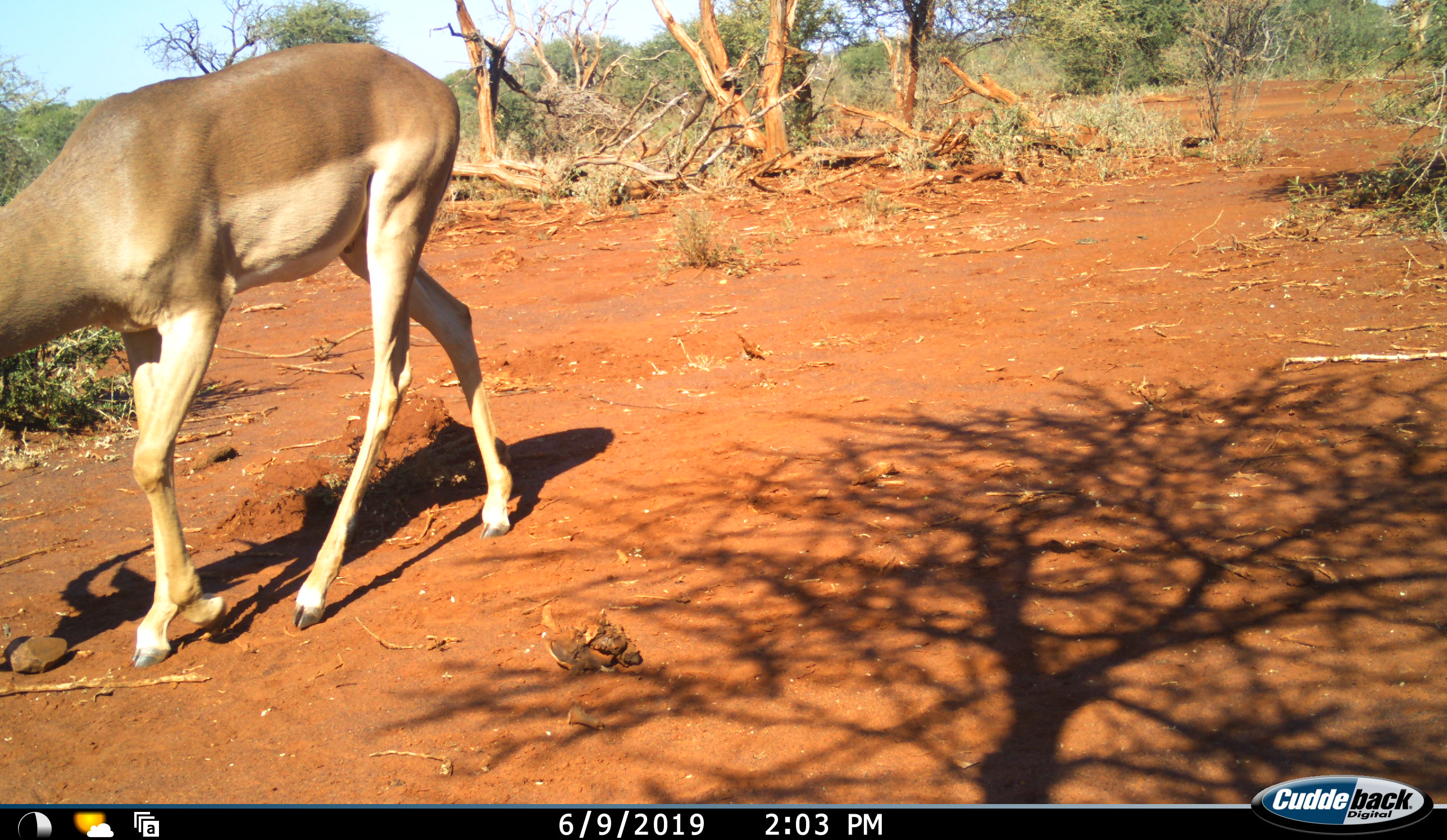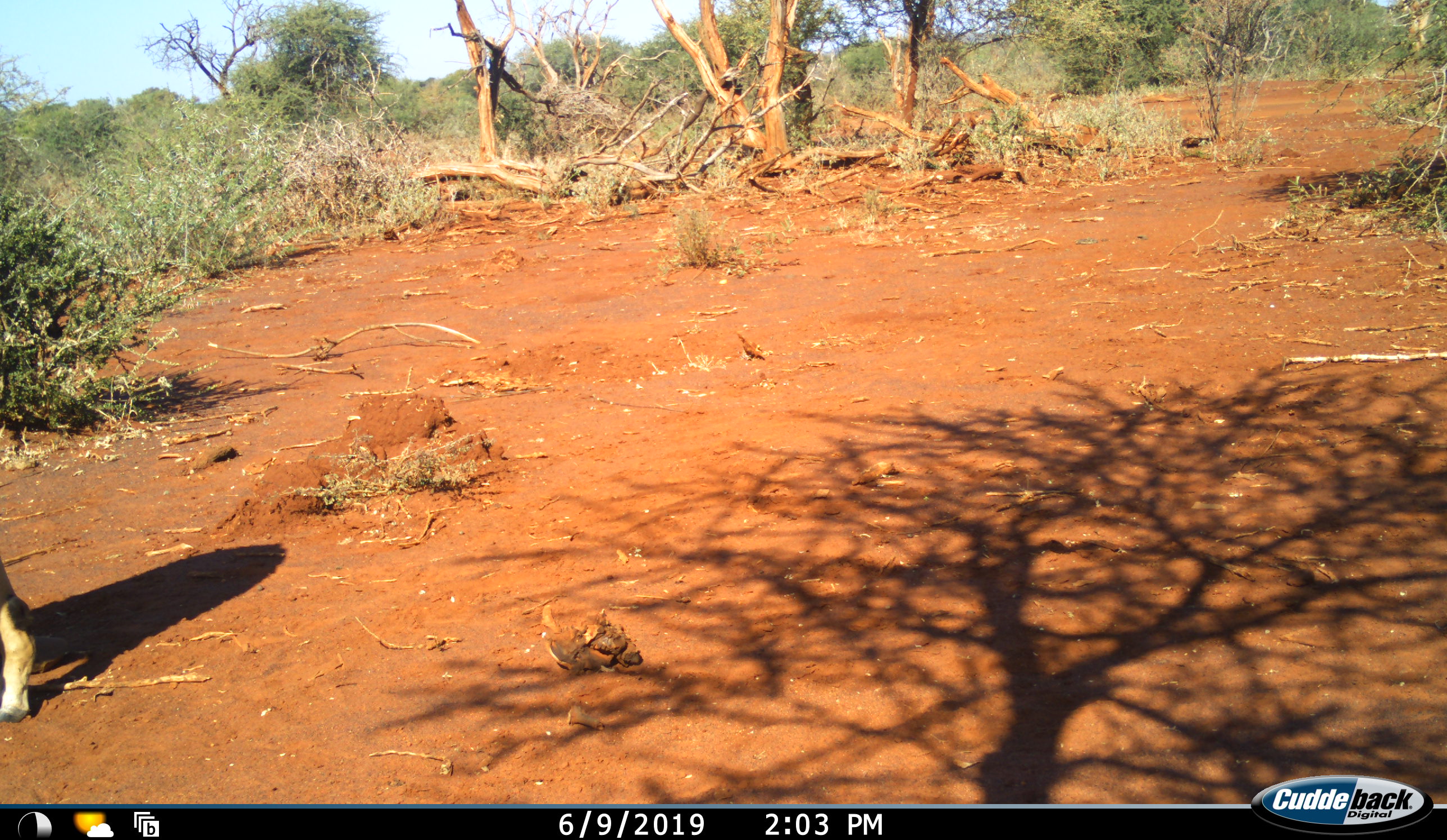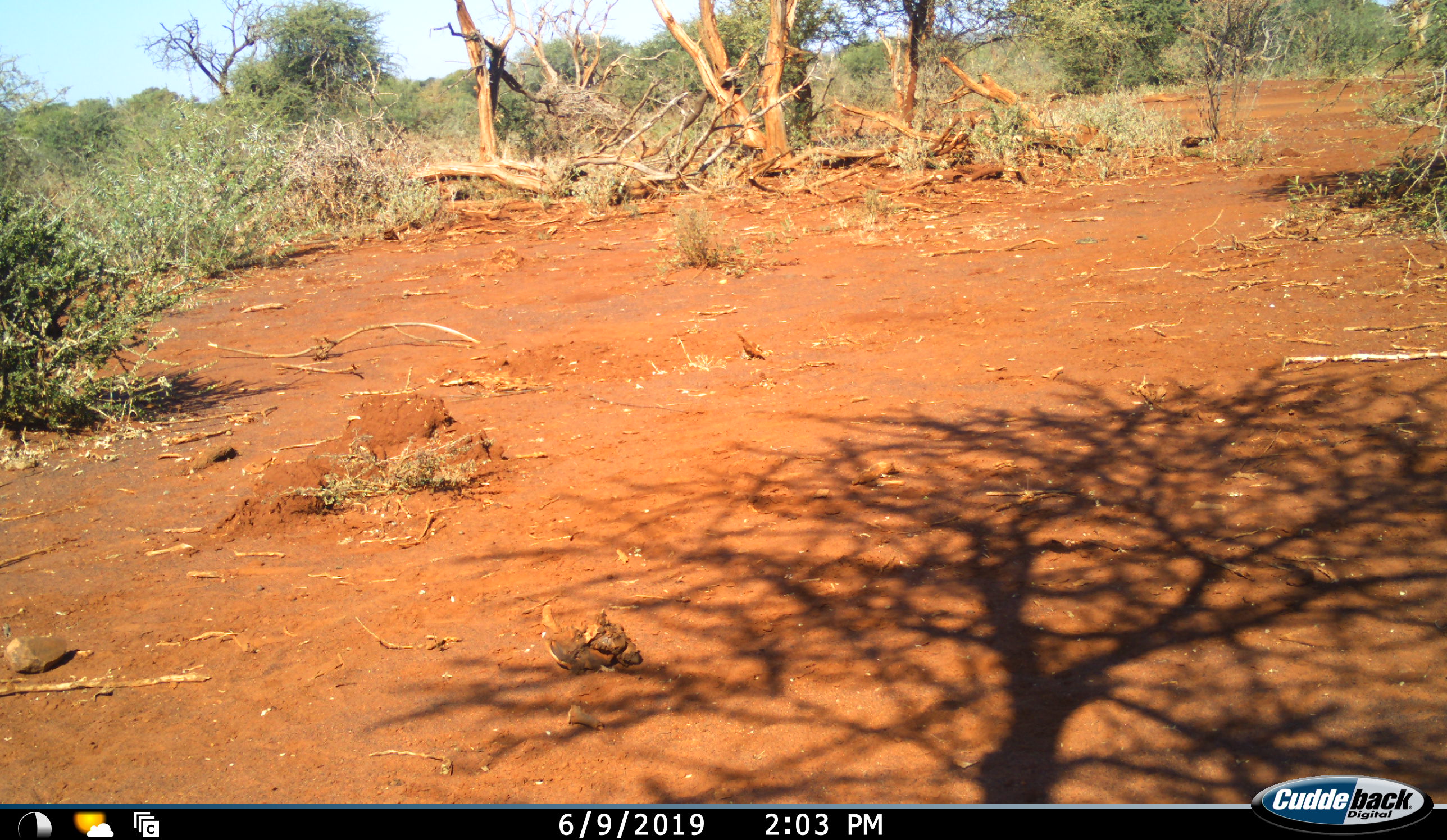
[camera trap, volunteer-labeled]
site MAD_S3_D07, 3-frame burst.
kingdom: Animalia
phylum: Chordata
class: Mammalia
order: Artiodactyla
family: Bovidae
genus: Aepyceros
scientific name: Aepyceros melampus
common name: impala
Impala (Aepyceros melampus), count 1. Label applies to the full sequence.